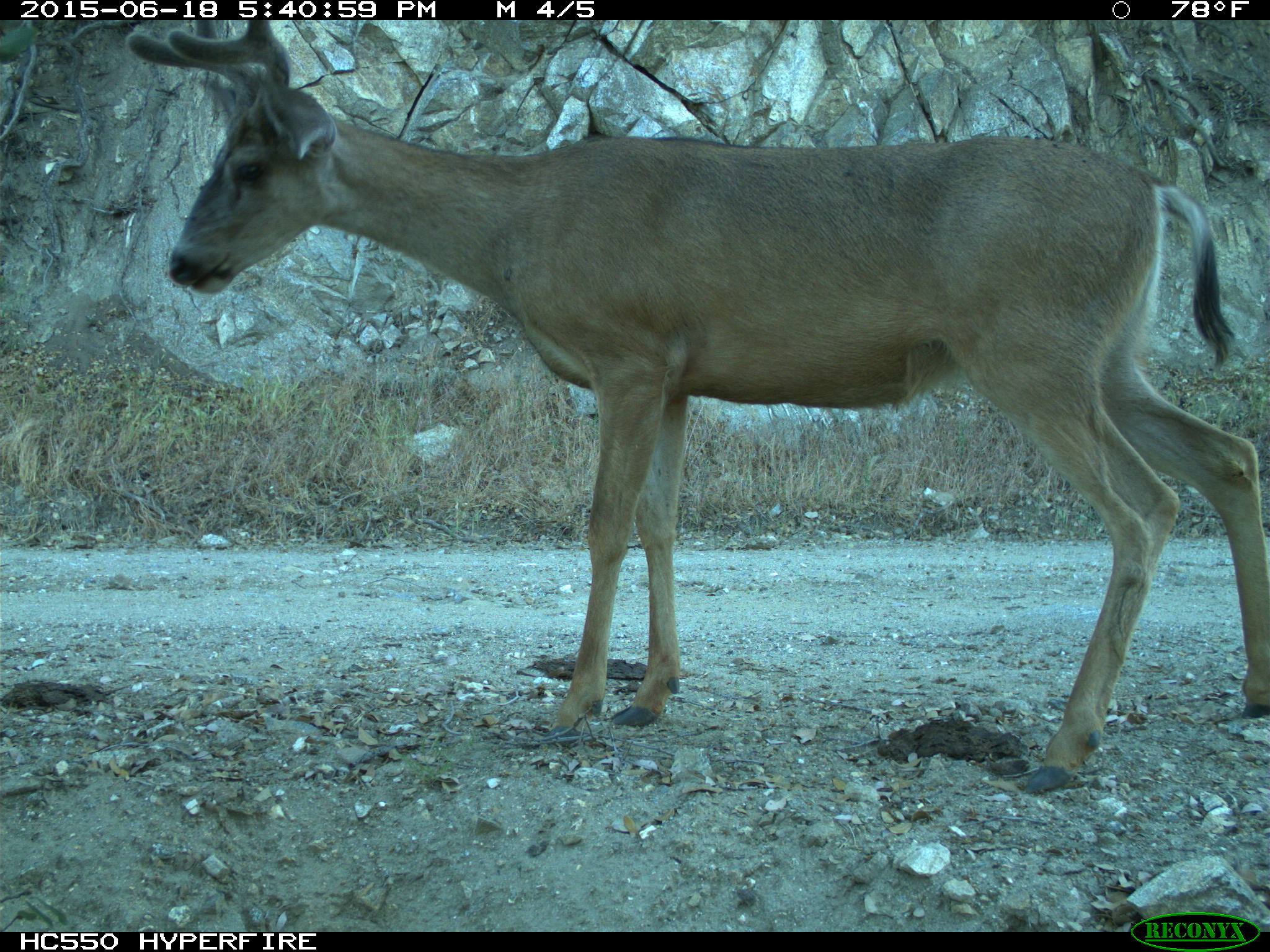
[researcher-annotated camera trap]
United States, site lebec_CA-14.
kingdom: Animalia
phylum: Chordata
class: Mammalia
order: Artiodactyla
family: Cervidae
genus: Odocoileus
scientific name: Odocoileus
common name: deer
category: unidentified deer